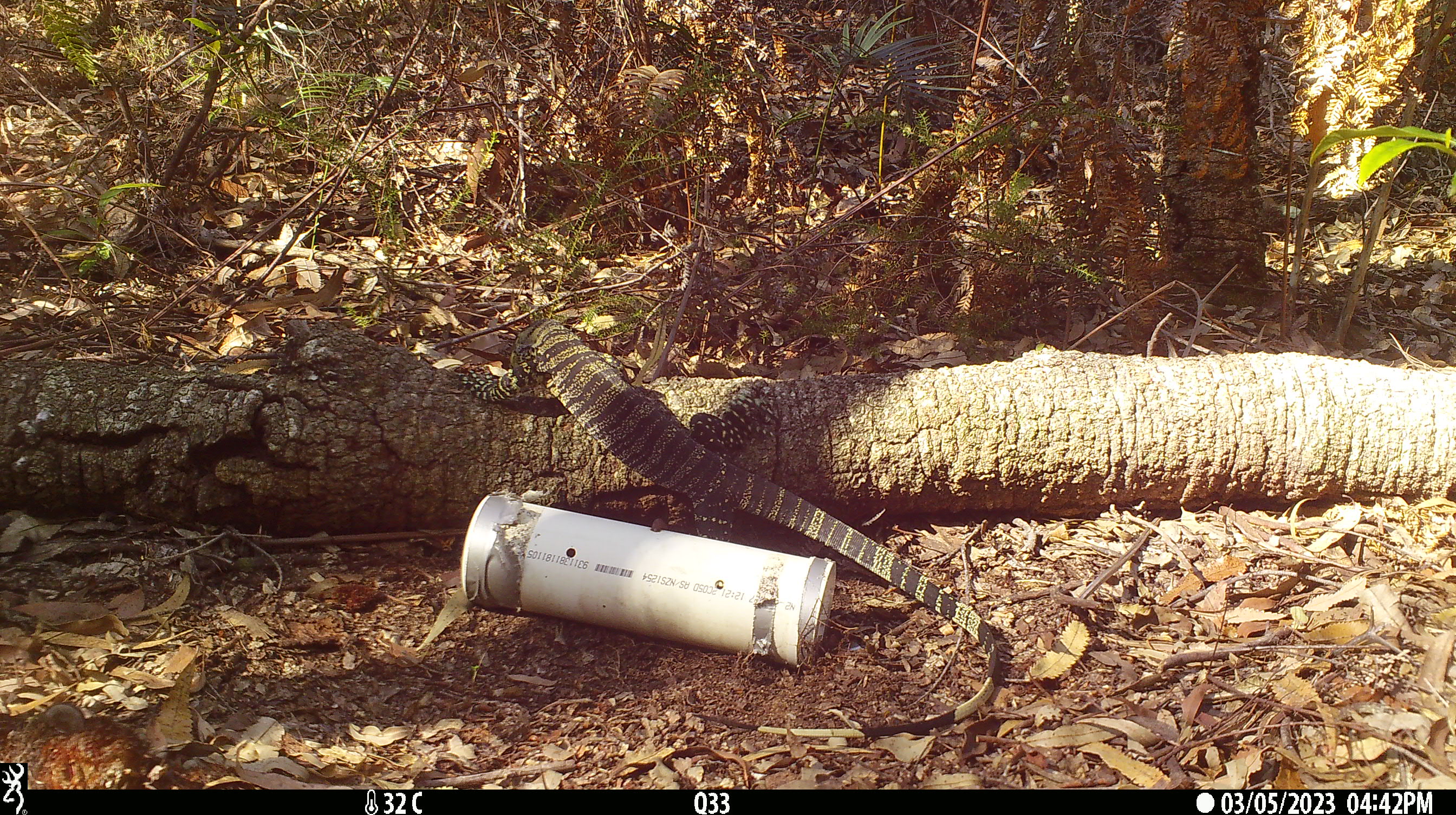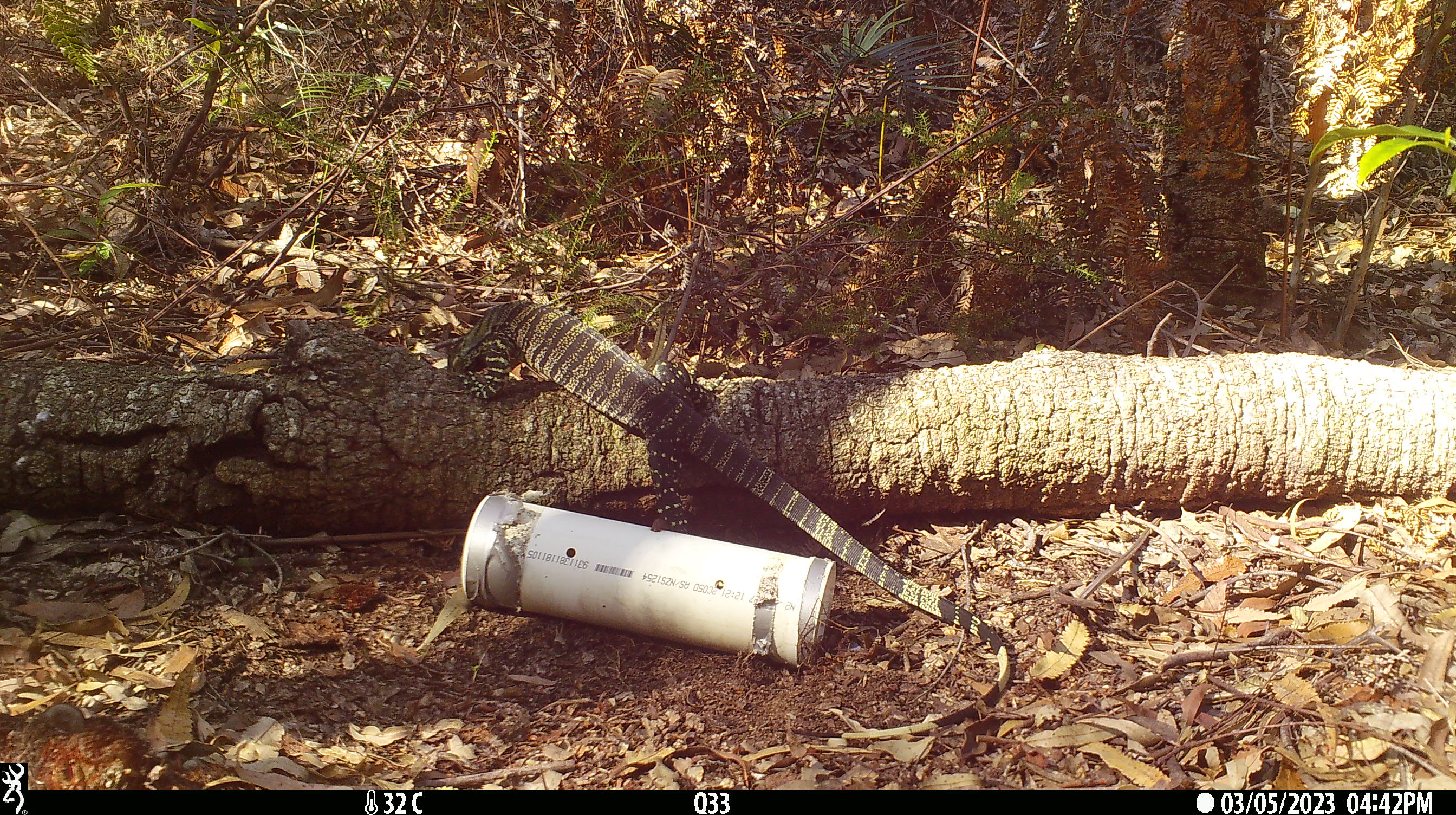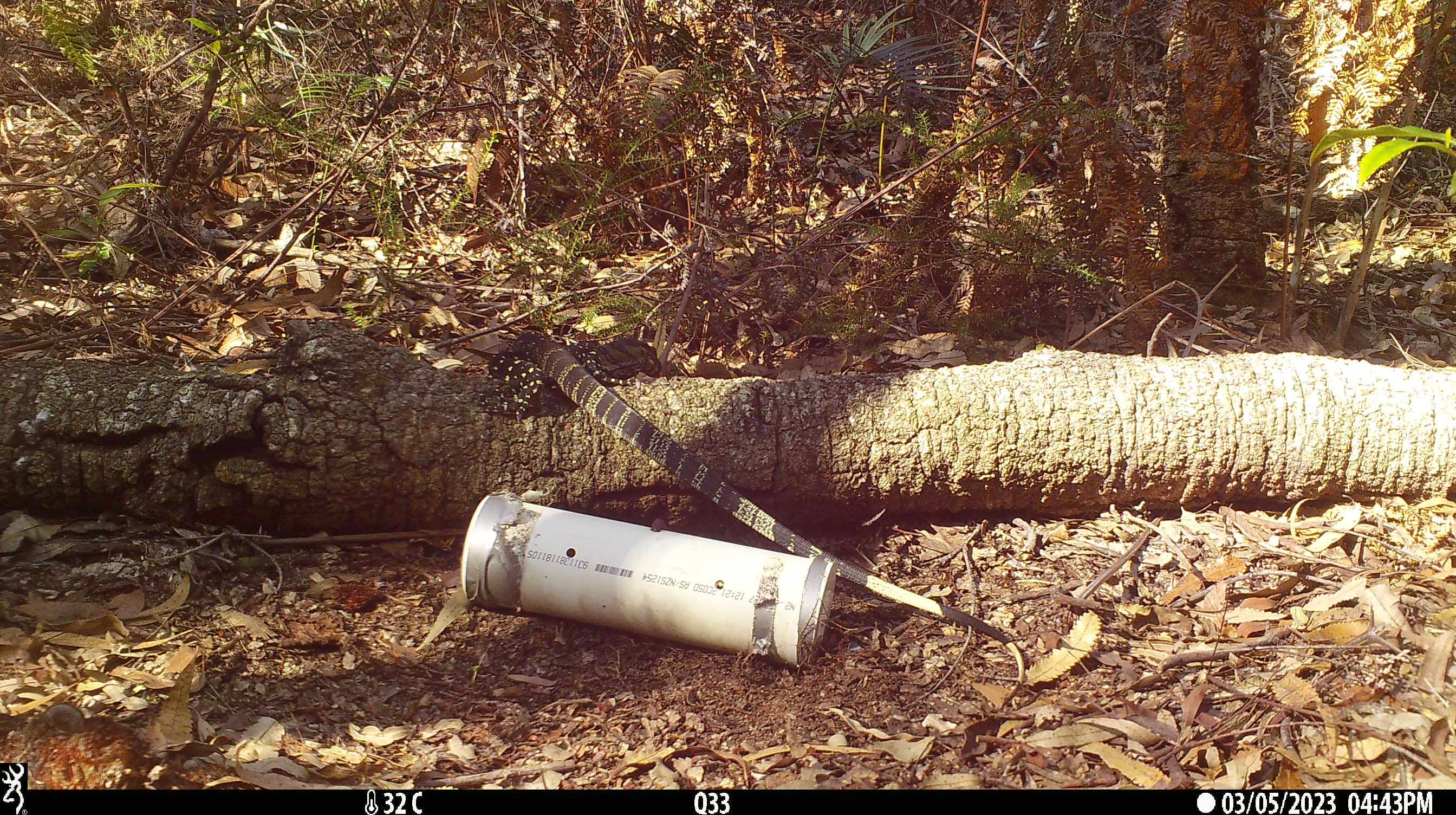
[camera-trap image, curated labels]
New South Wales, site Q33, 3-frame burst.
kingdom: Animalia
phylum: Chordata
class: Reptilia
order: Squamata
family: Varanidae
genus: Varanus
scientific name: Varanus varius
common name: lace monitor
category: goanna